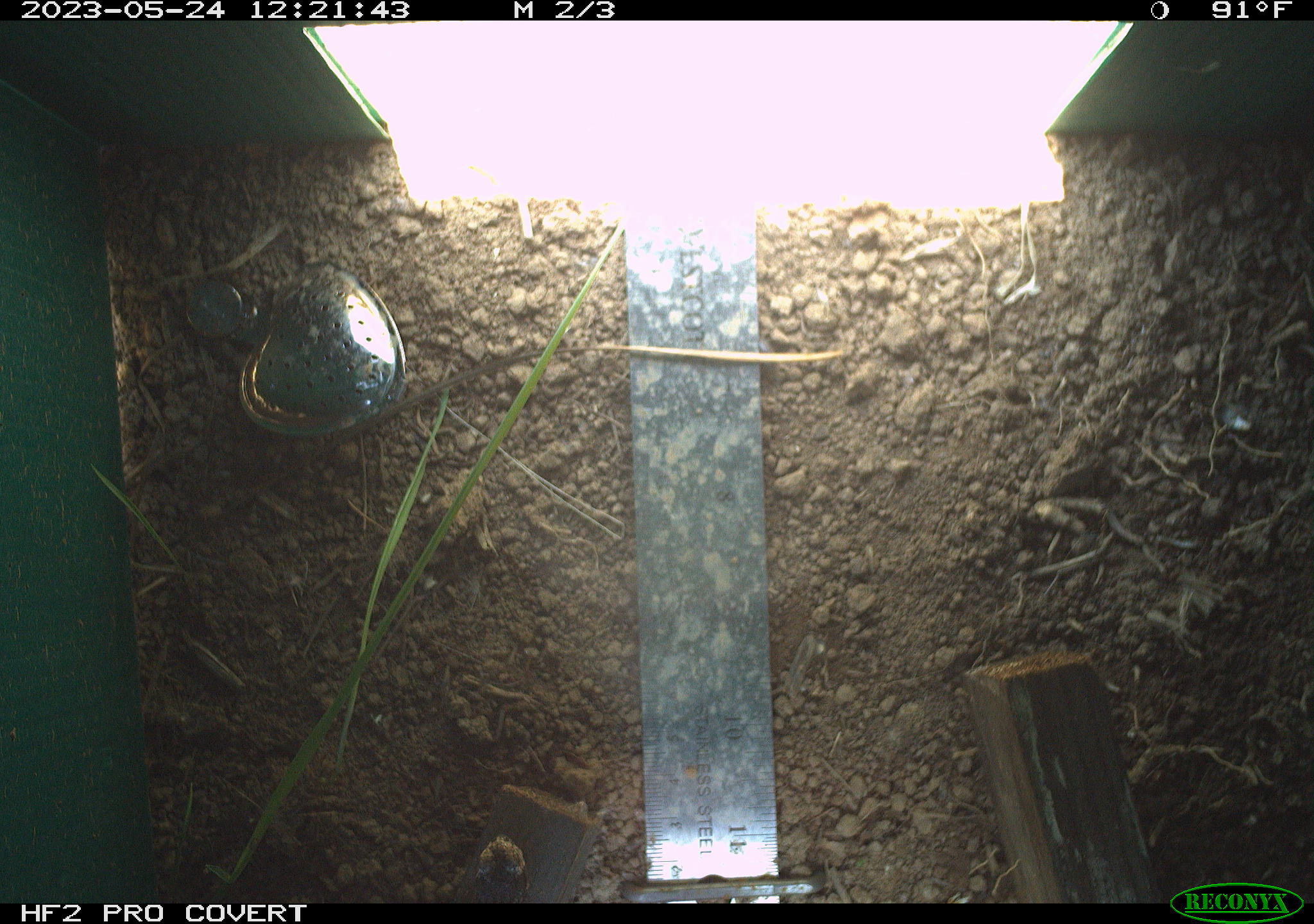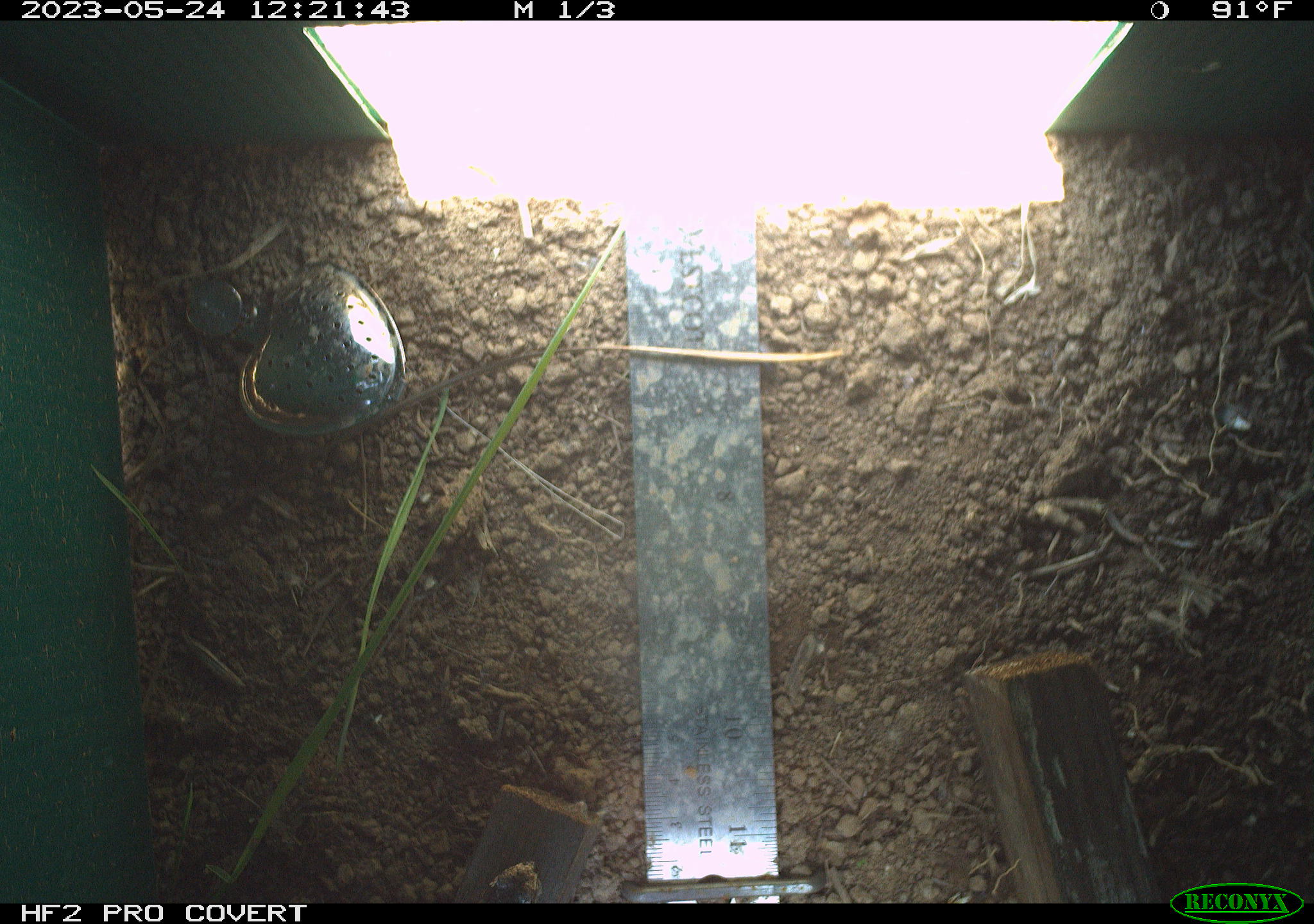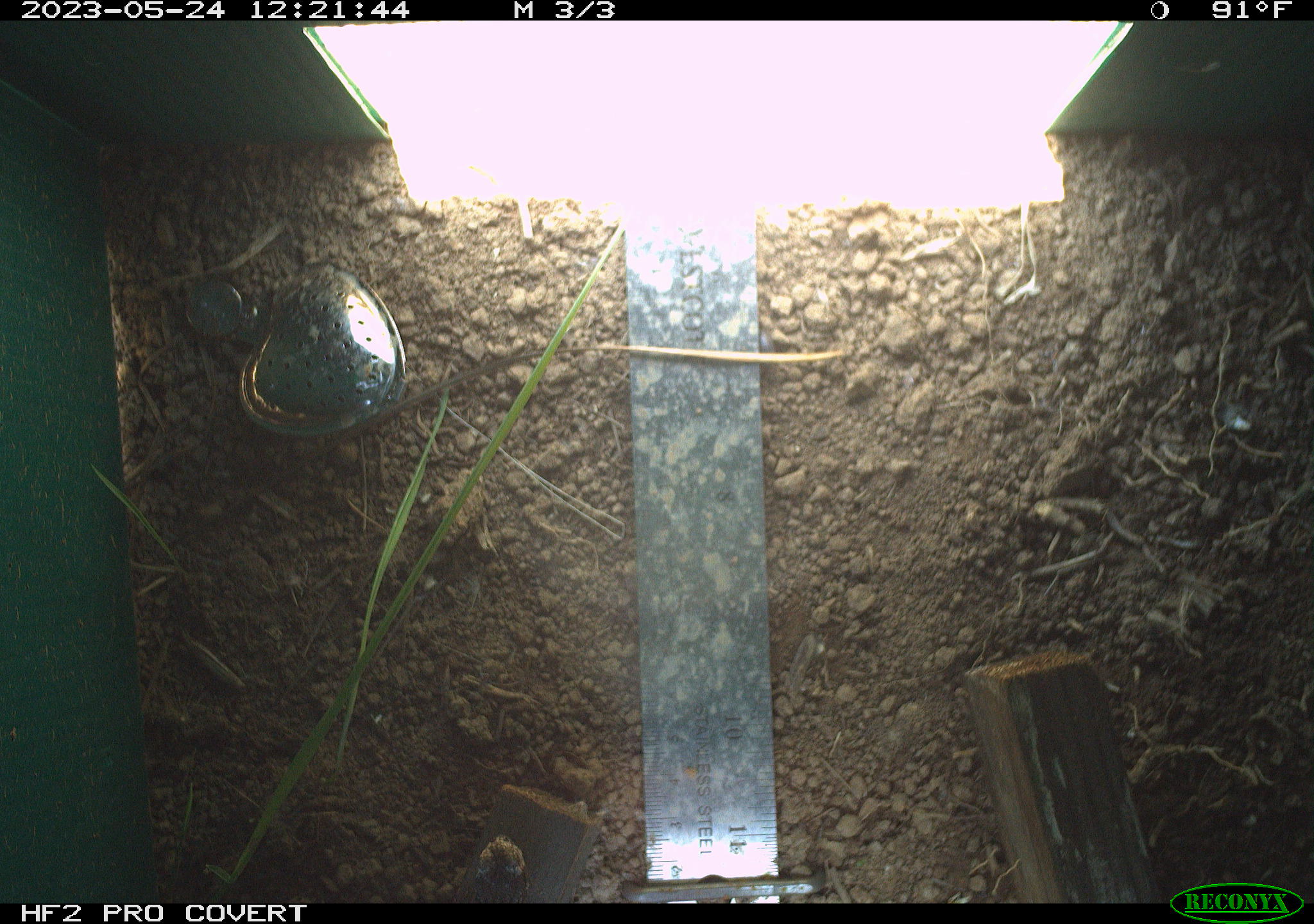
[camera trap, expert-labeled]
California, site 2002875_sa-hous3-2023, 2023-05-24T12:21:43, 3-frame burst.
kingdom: Animalia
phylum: Chordata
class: Reptilia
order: Squamata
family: Phrynosomatidae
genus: Sceloporus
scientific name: Sceloporus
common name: spiny lizards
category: sceloporus species